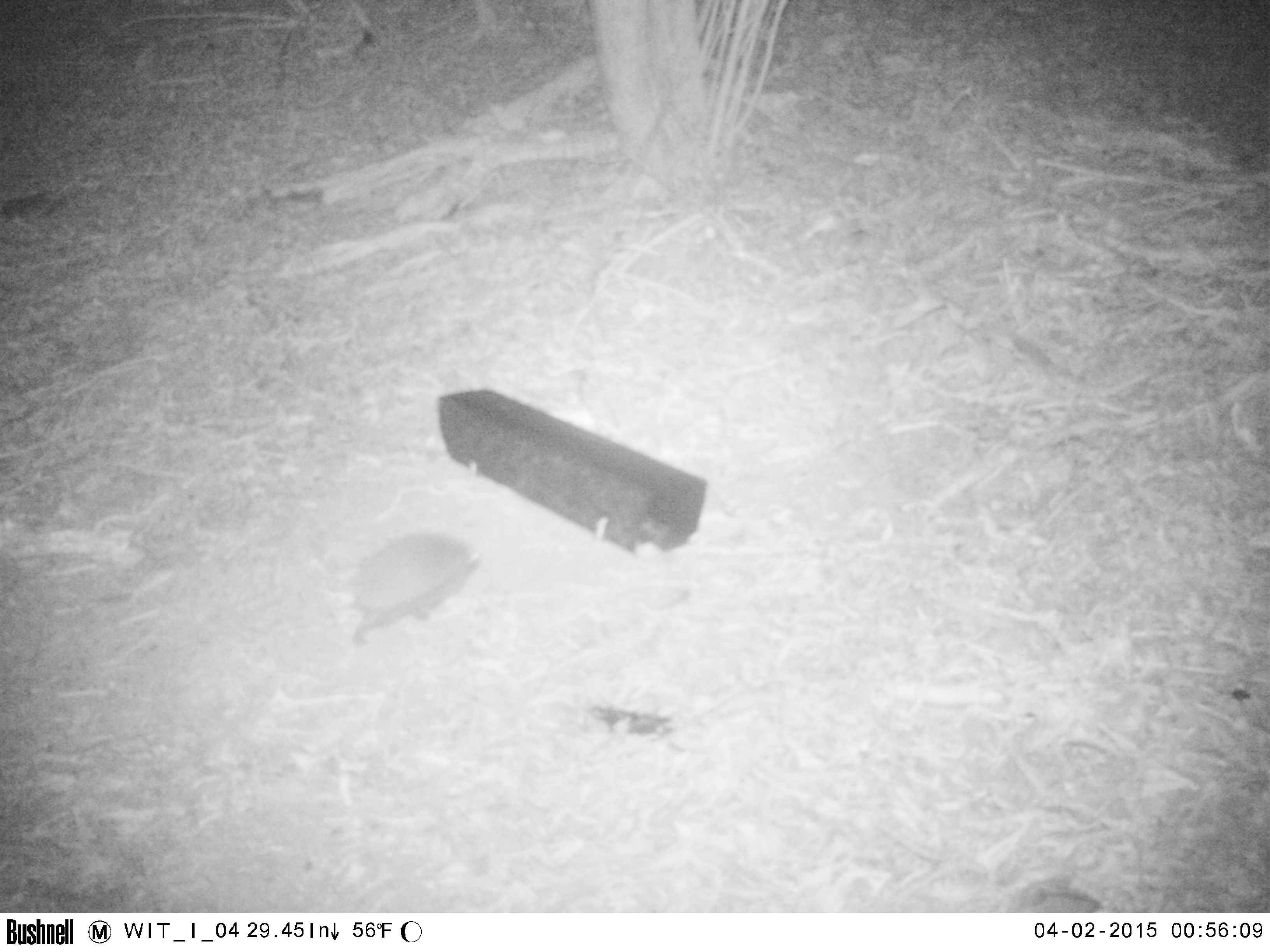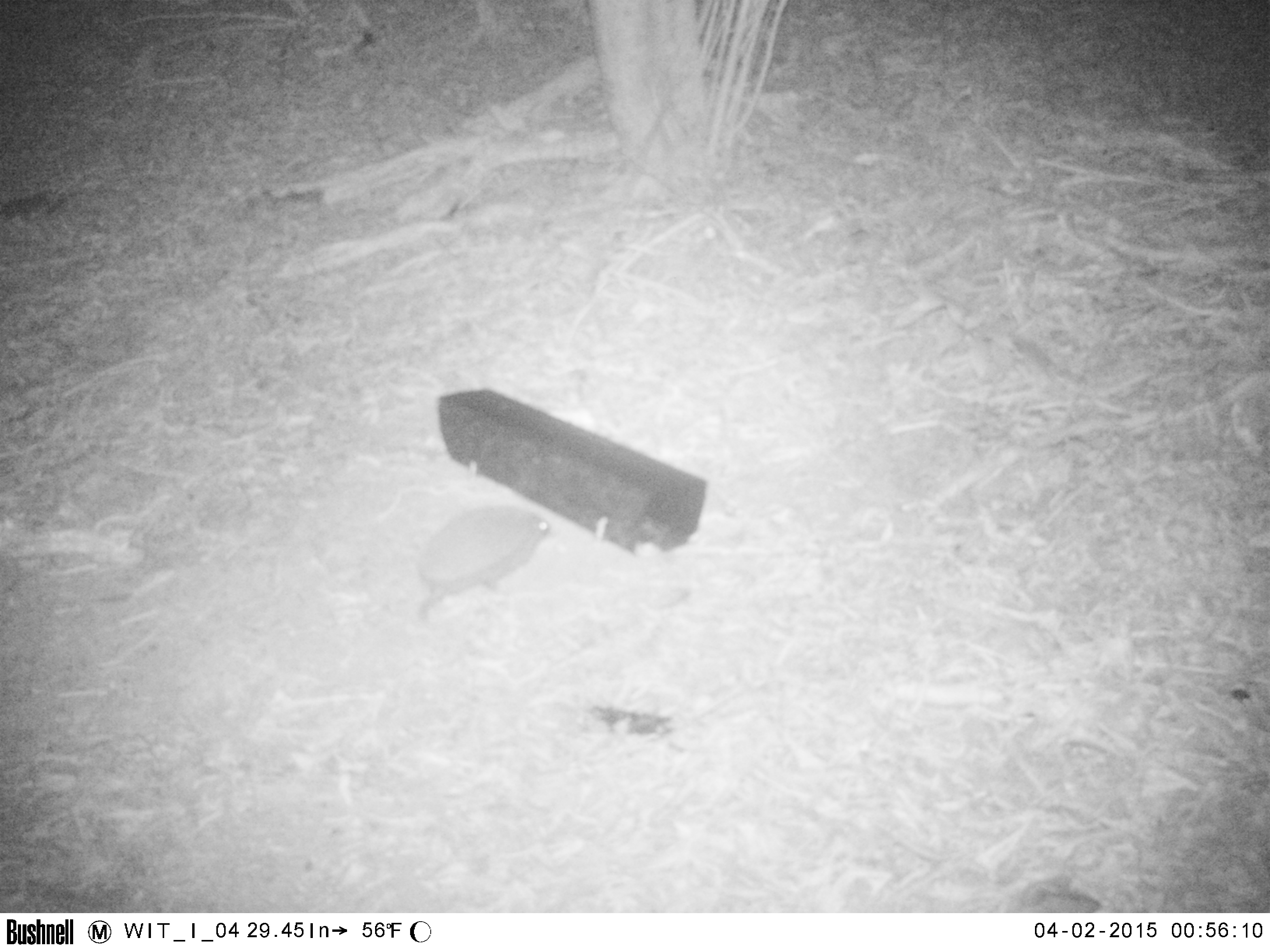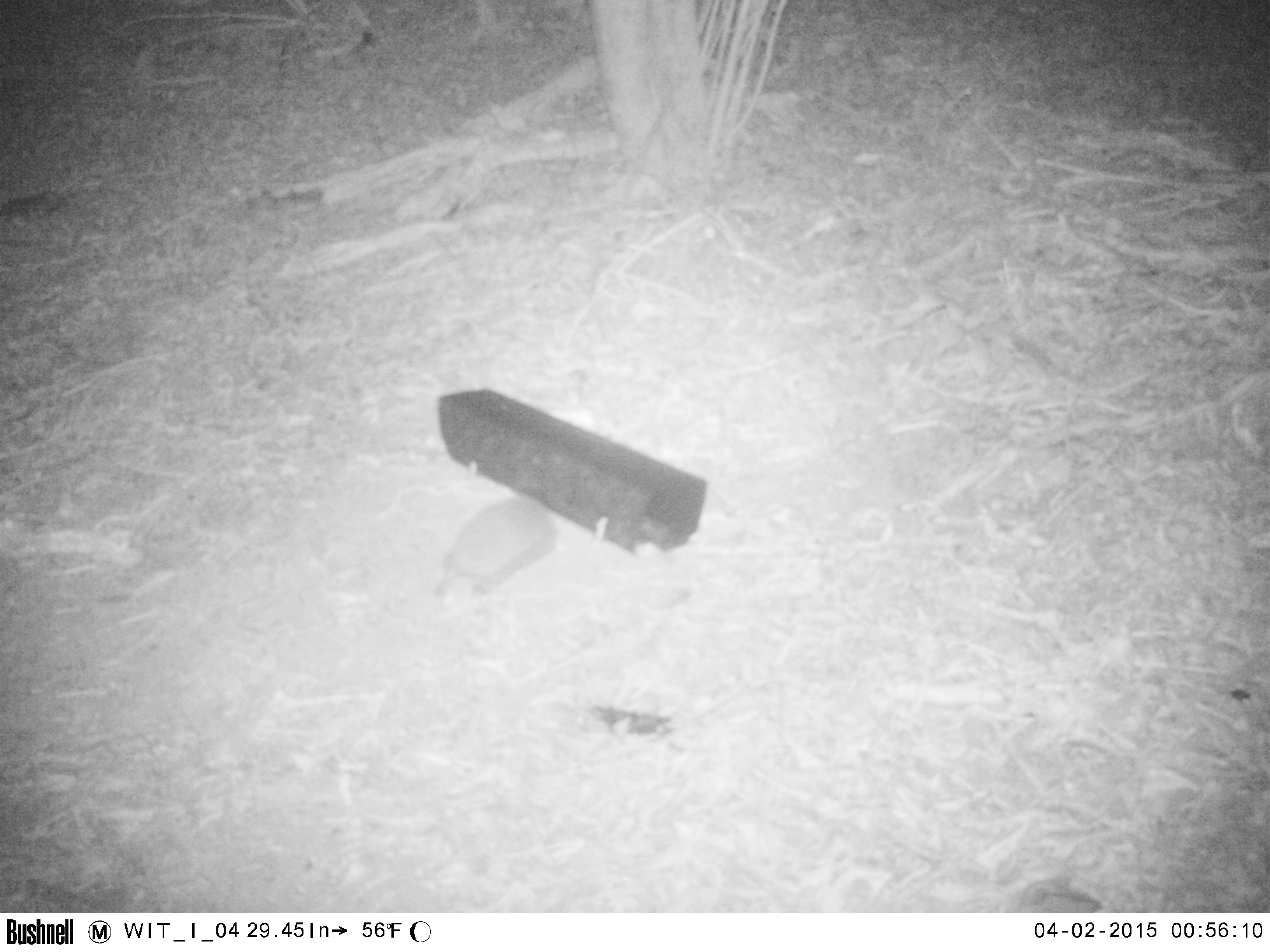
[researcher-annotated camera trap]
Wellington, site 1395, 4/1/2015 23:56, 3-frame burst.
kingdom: Animalia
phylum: Chordata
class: Mammalia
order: Eulipotyphla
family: Erinaceidae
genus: Erinaceus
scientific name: Erinaceus europaeus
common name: hedgehog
Hedgehog (Erinaceus europaeus).